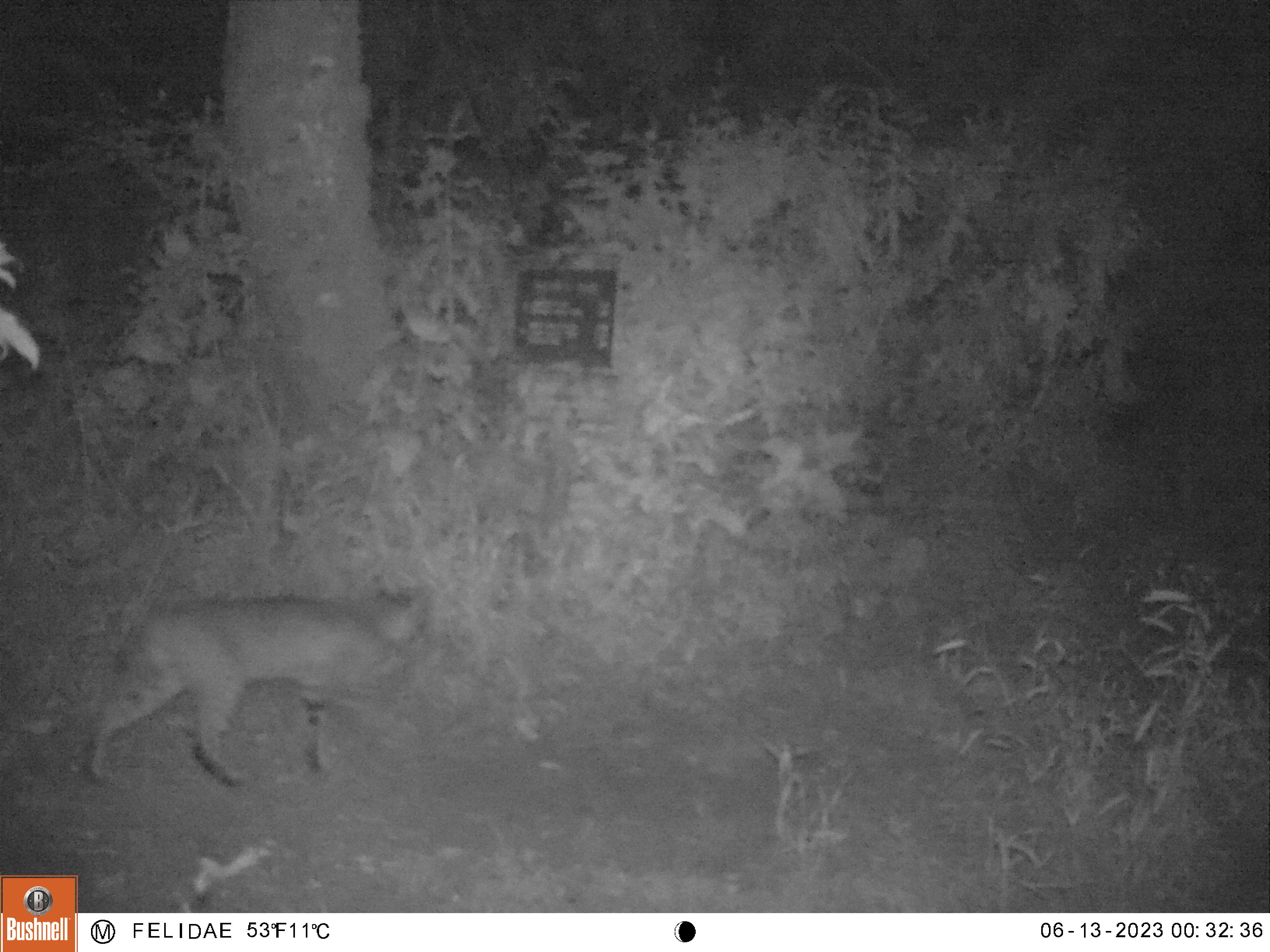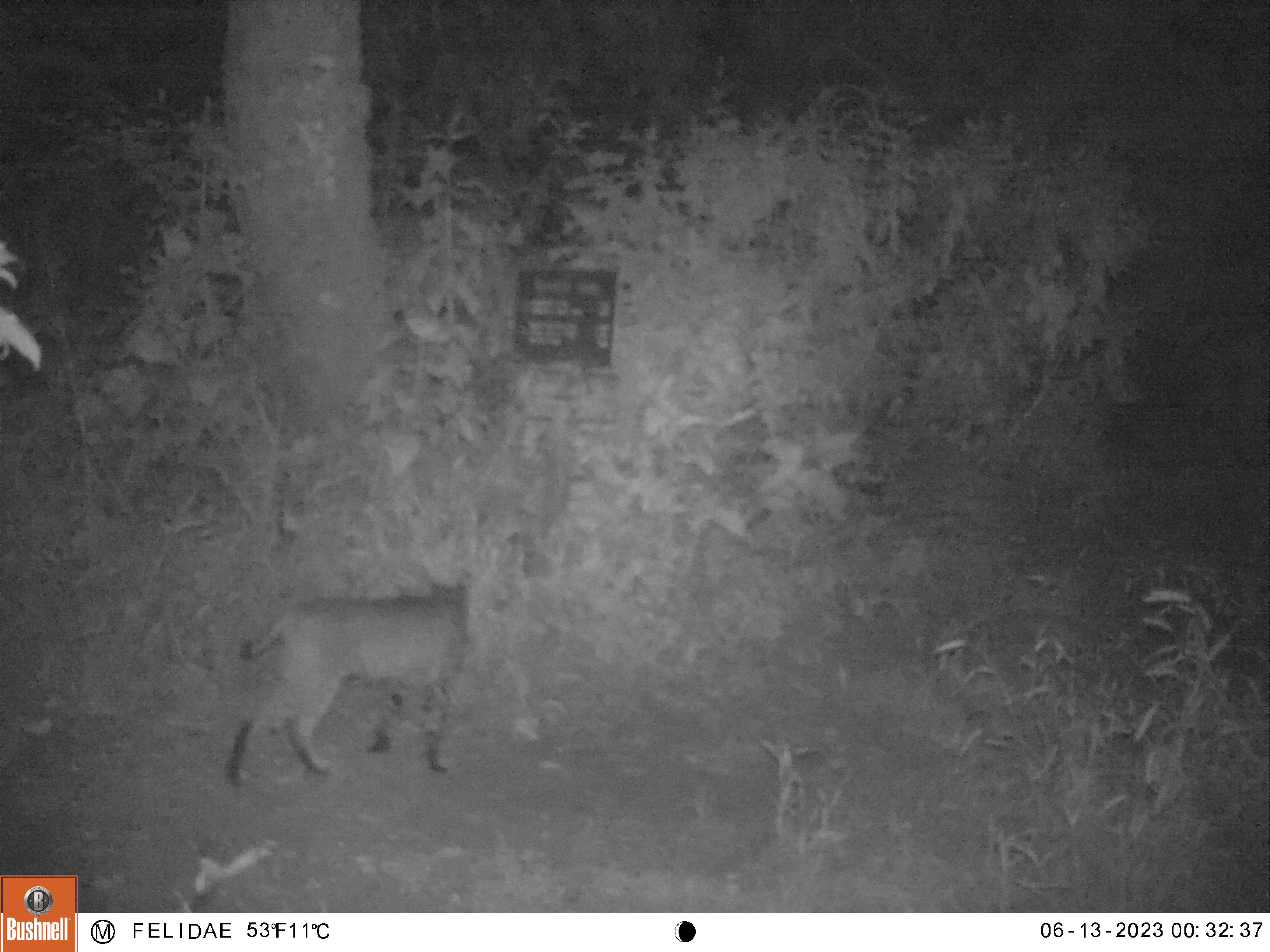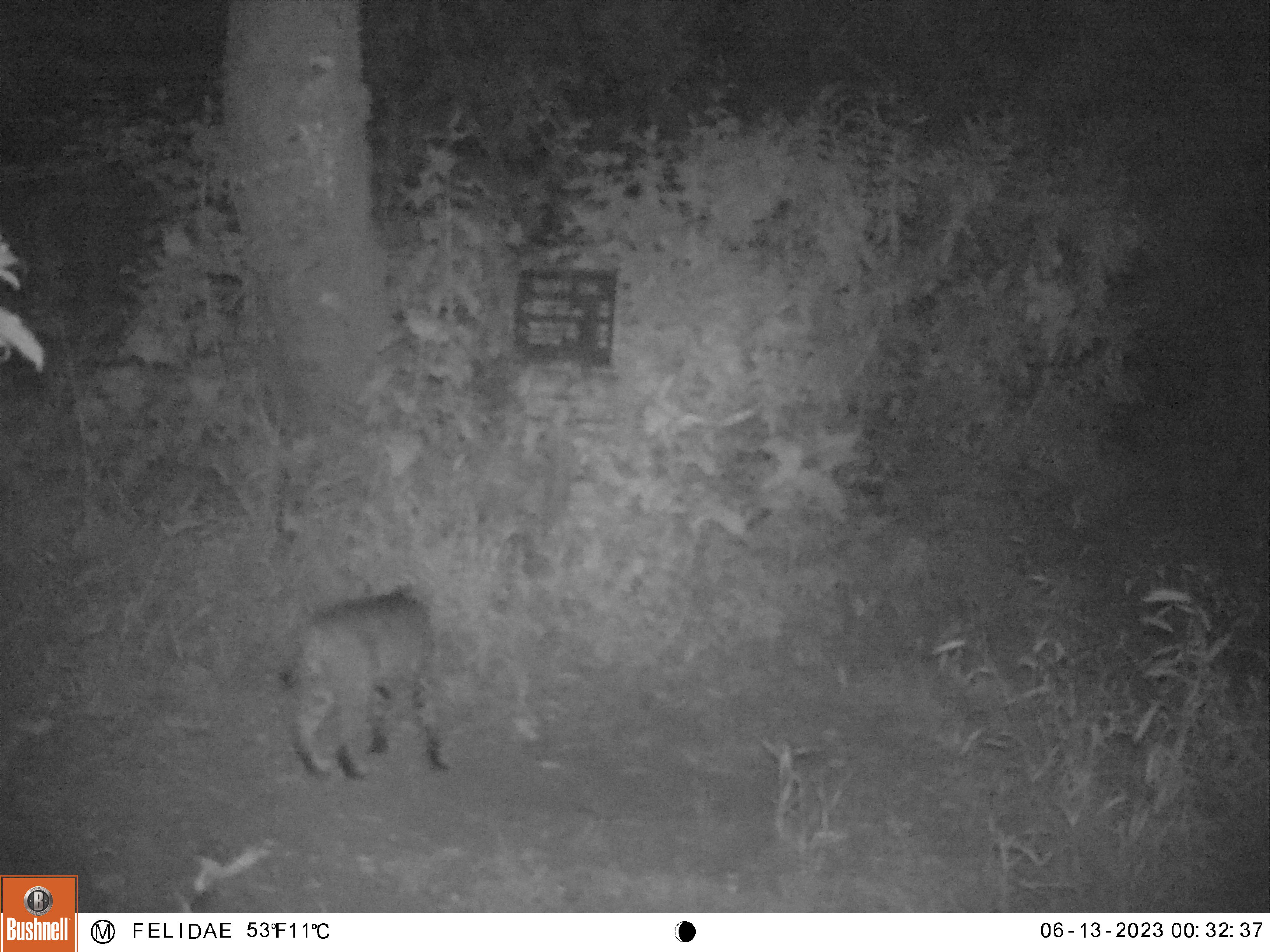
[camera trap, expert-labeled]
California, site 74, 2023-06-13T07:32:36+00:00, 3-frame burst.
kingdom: Animalia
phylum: Chordata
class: Mammalia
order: Carnivora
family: Felidae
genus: Lynx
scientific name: Lynx rufus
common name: bobcat